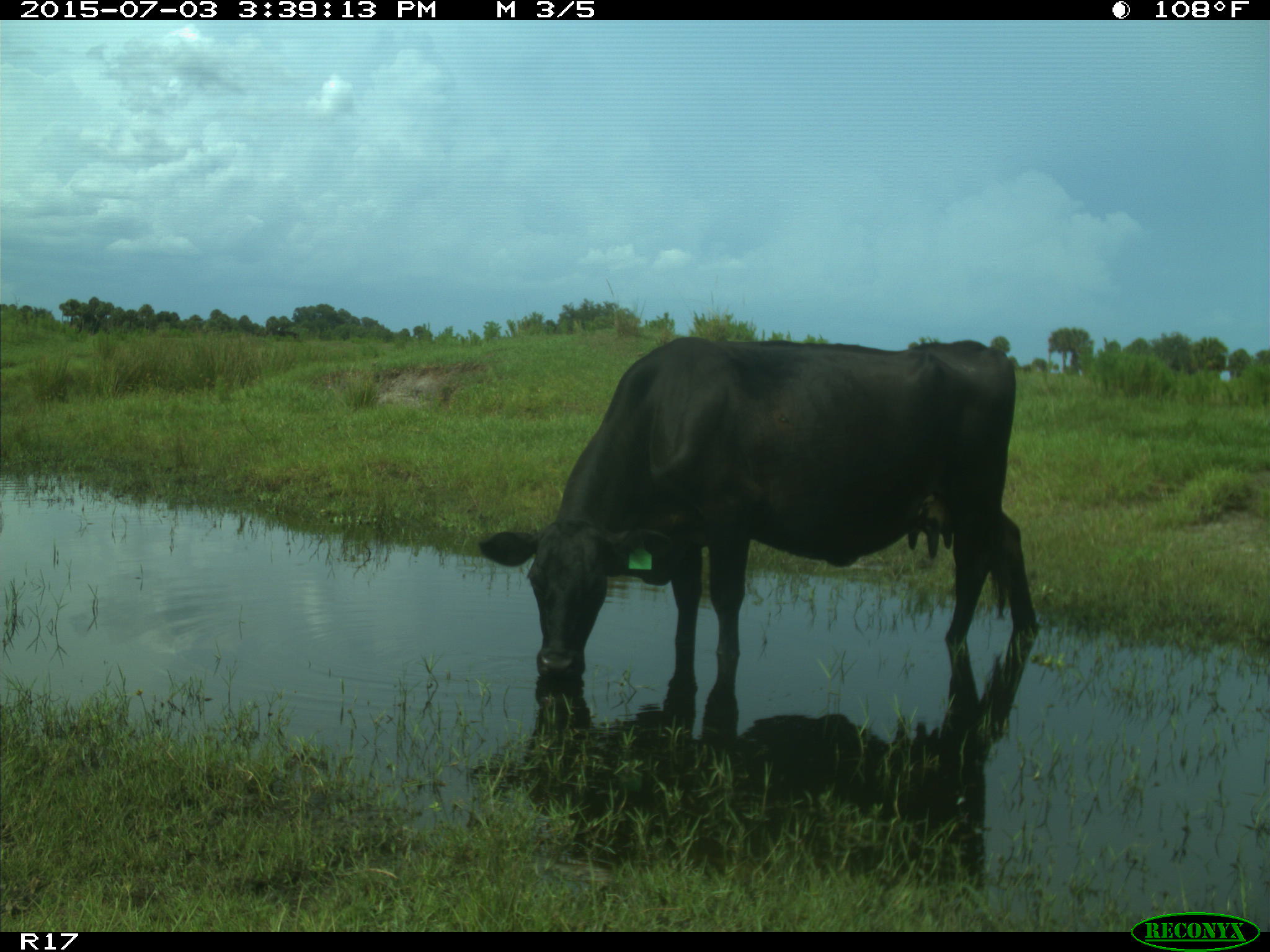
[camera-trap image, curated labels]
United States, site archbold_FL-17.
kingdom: Animalia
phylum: Chordata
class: Mammalia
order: Artiodactyla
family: Bovidae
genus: Bos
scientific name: Bos taurus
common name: domestic cow